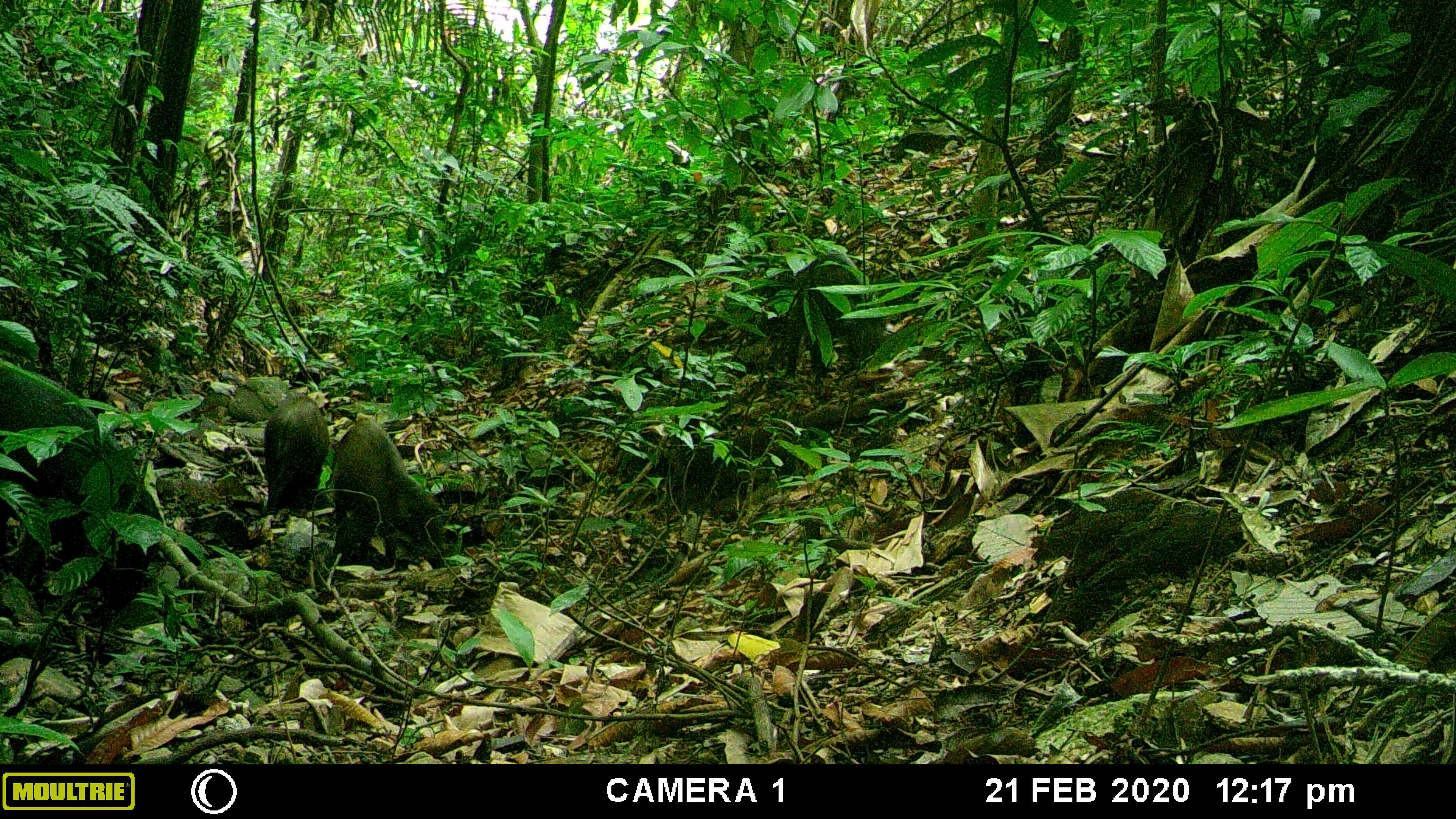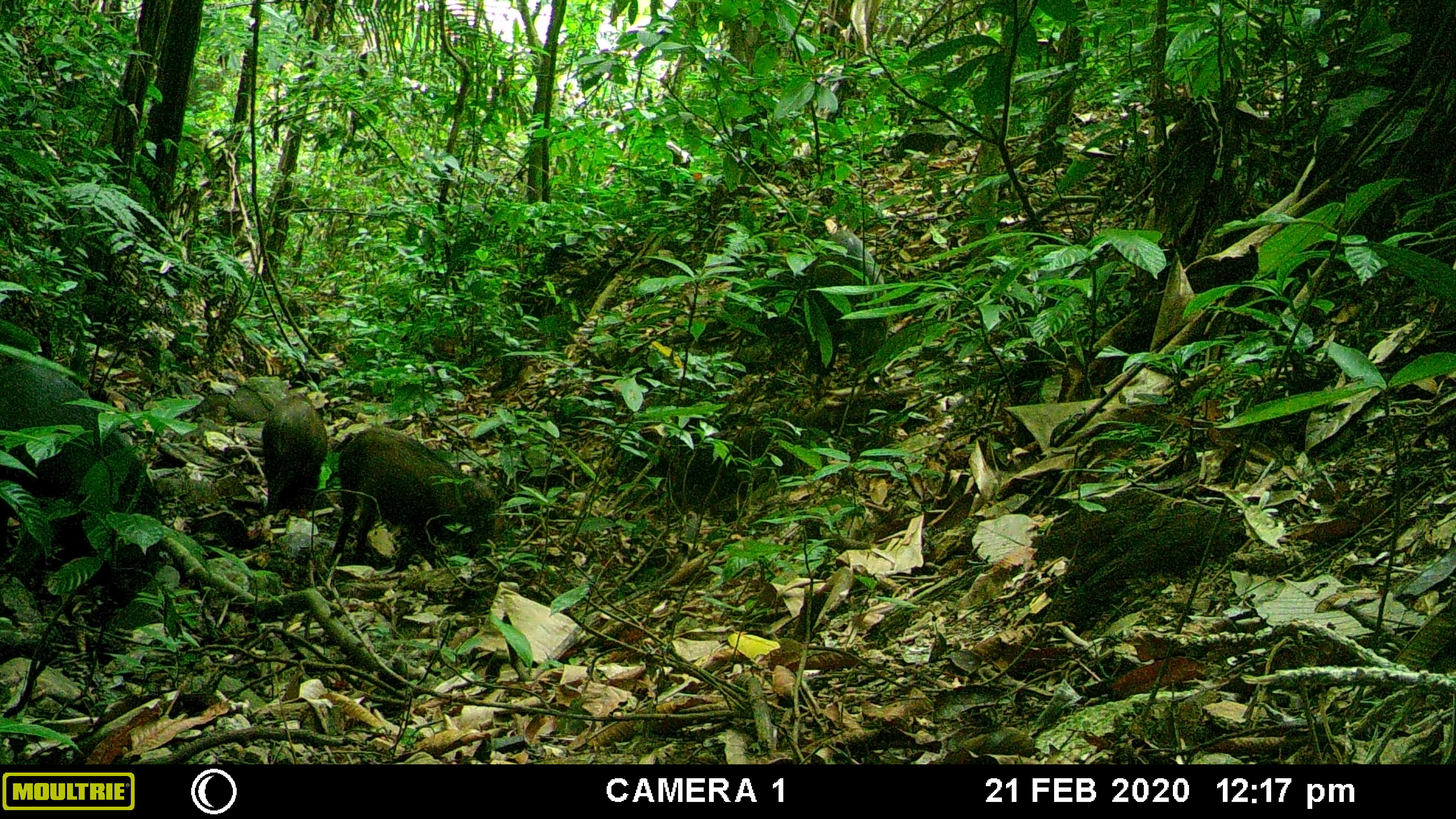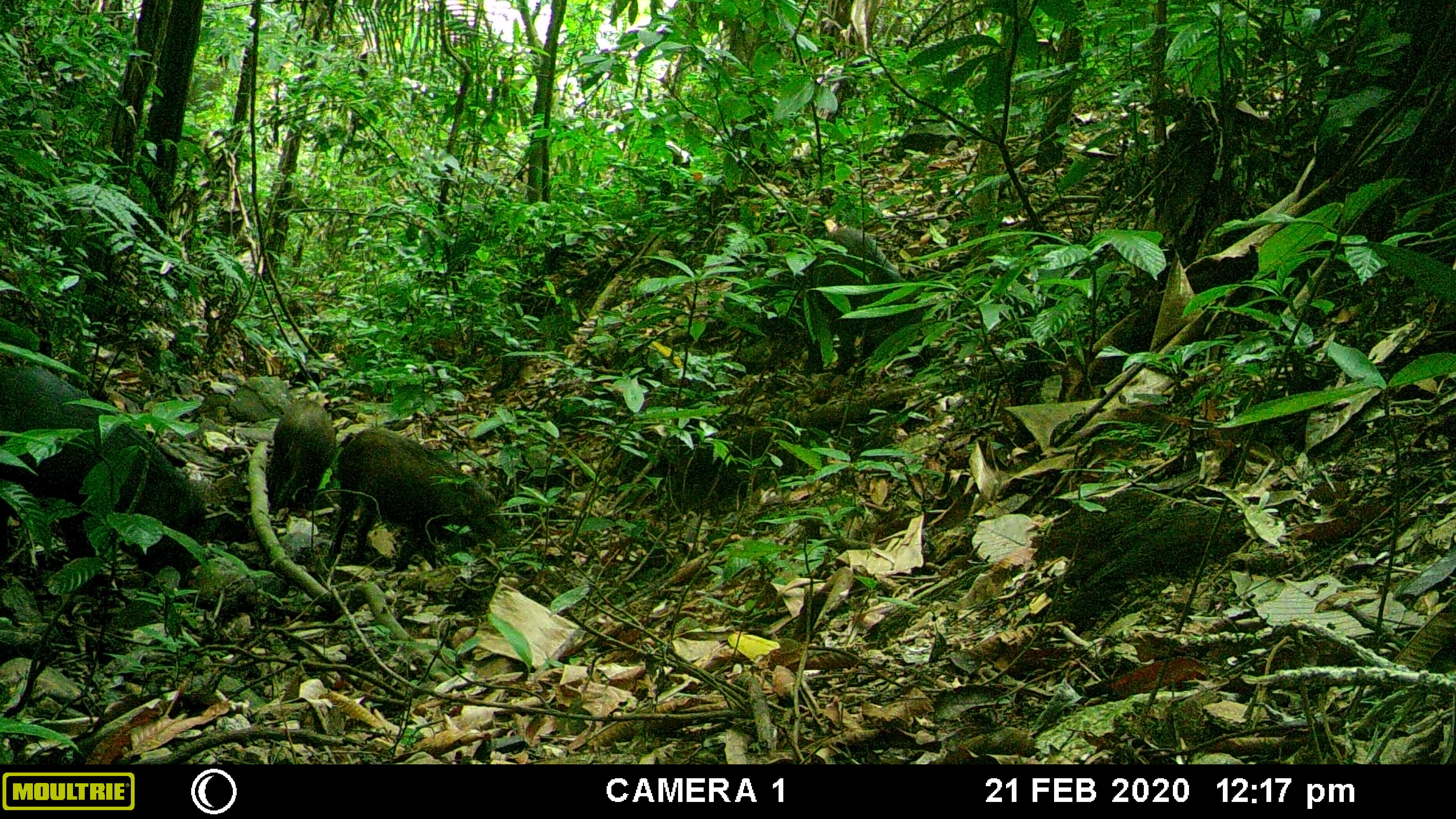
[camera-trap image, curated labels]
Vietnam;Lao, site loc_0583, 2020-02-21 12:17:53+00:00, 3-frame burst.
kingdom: Animalia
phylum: Chordata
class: Mammalia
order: Artiodactyla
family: Suidae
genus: Sus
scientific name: Sus scrofa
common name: eurasian wild pig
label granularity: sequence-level